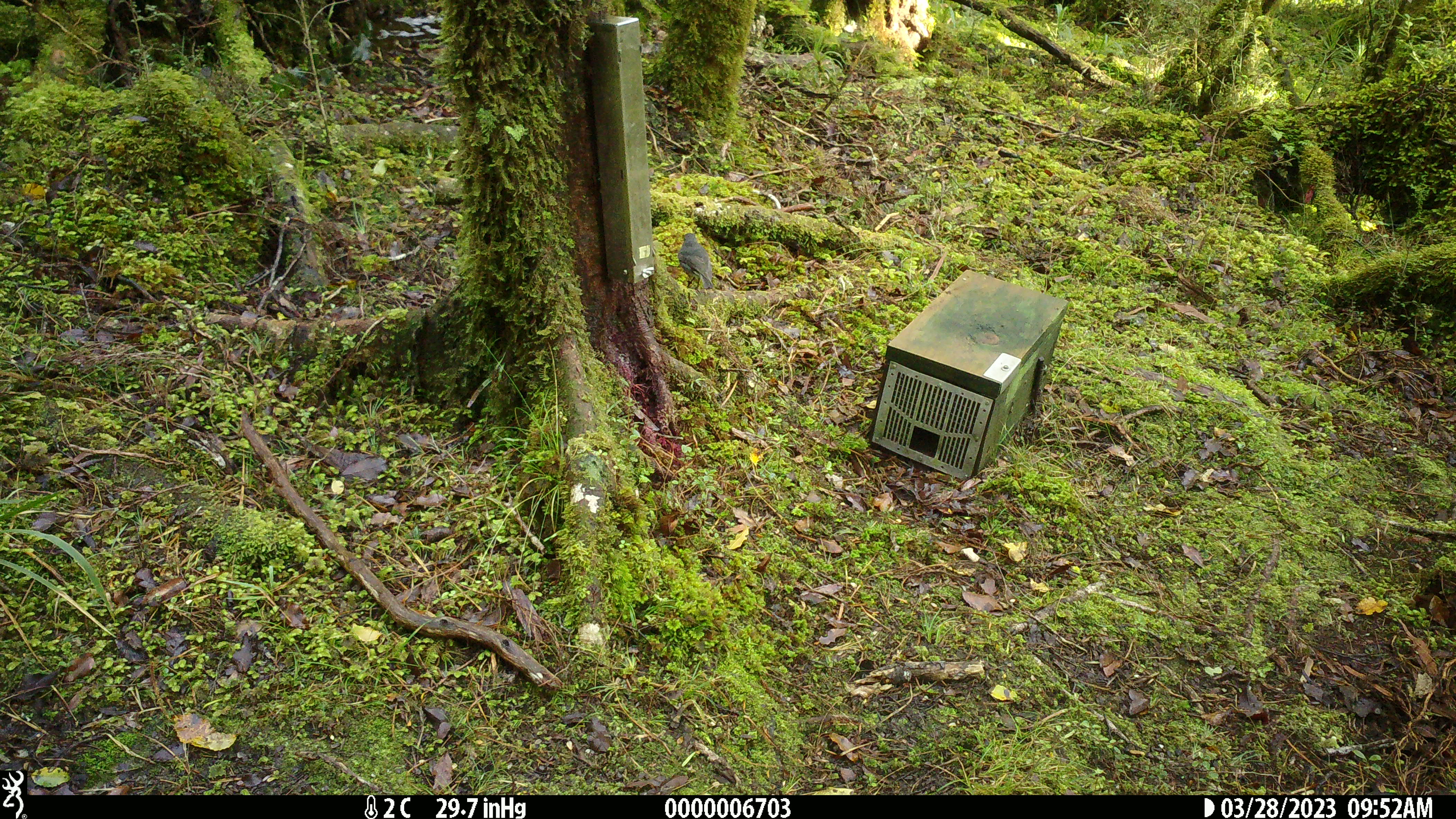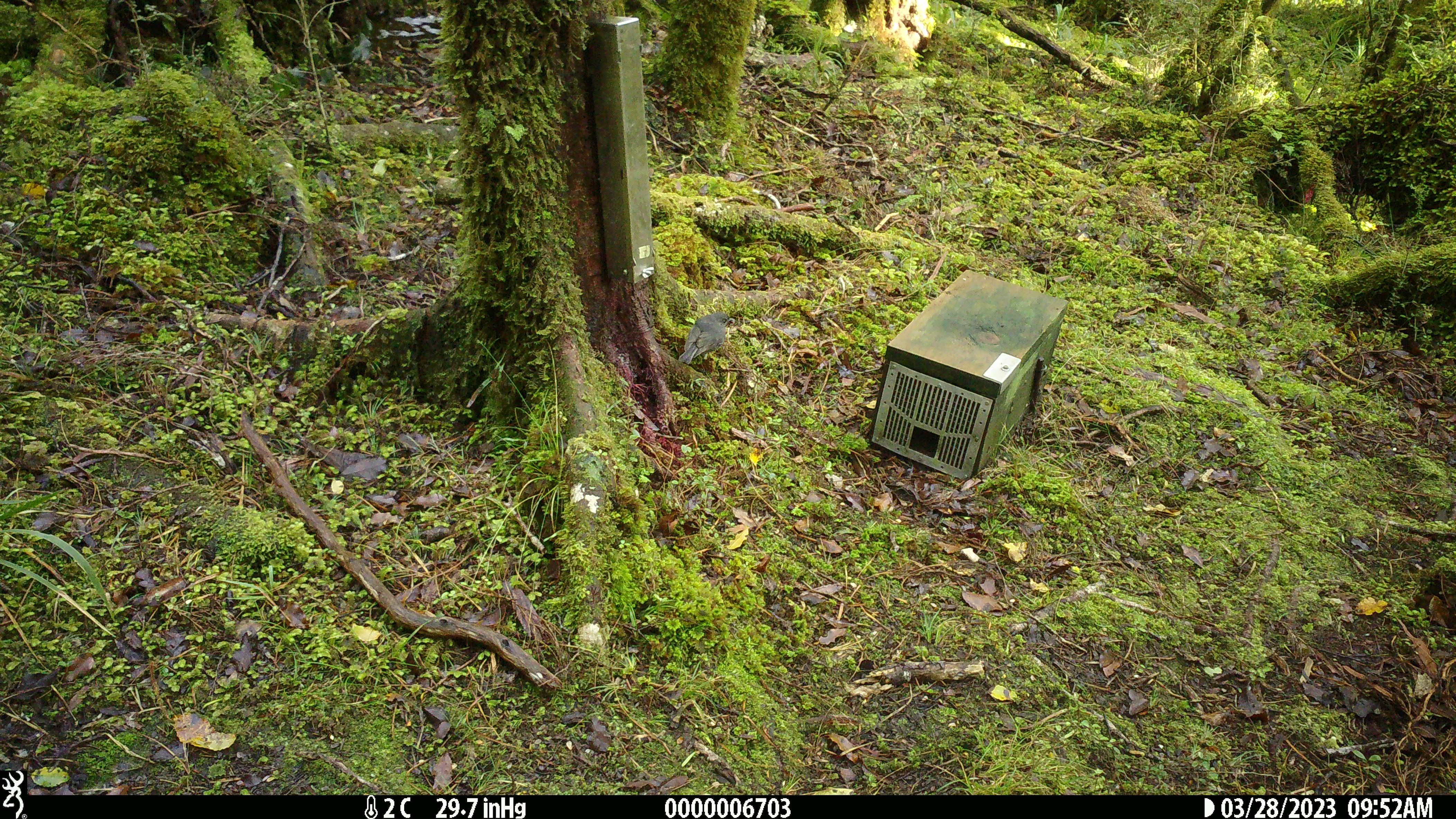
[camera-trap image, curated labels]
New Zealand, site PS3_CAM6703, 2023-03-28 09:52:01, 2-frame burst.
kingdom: Animalia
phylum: Chordata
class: Aves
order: Passeriformes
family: Petroicidae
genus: Petroica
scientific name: Petroica australis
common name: new zealand robin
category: robin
Robin (new zealand robin) (Petroica australis).